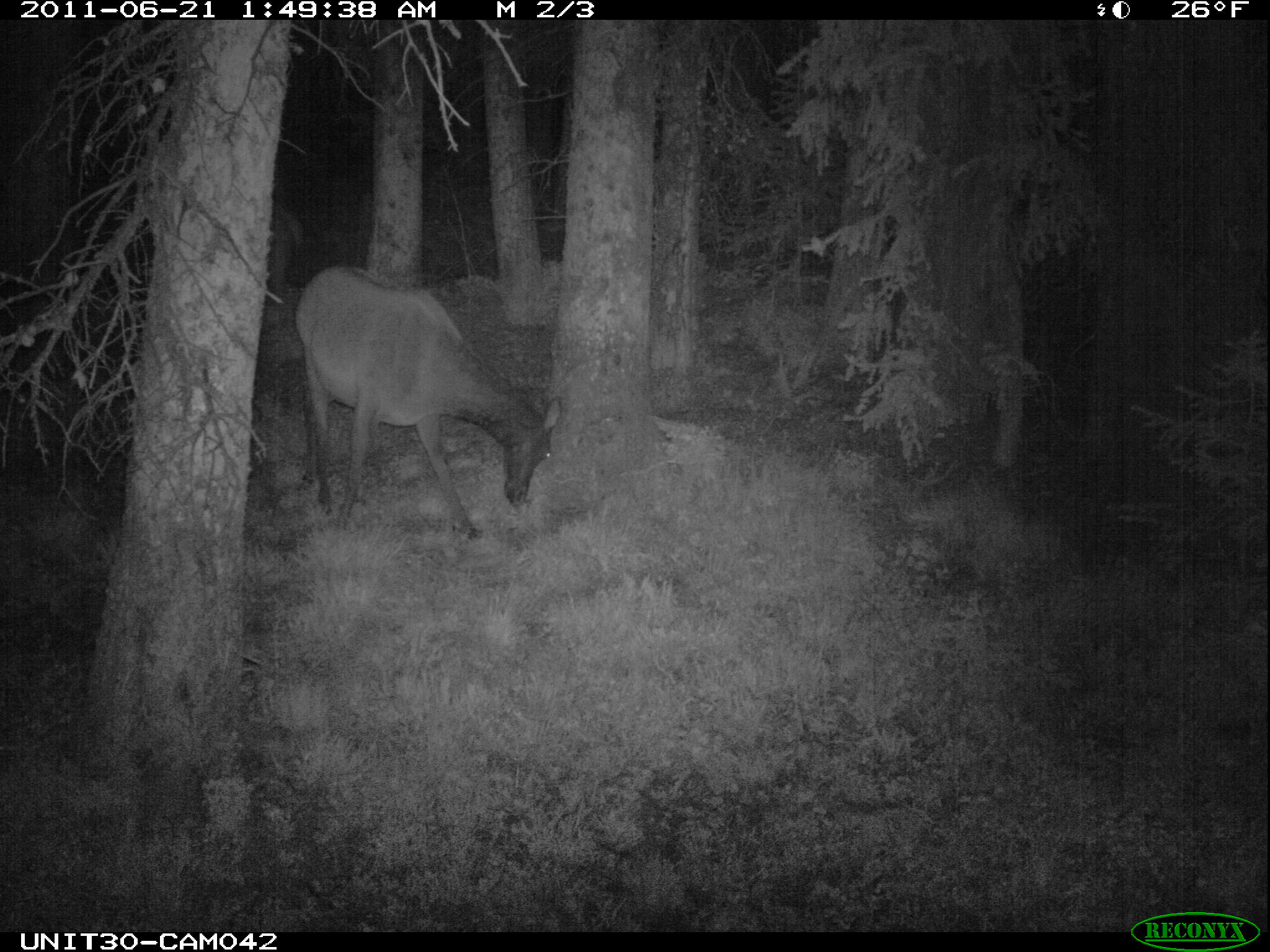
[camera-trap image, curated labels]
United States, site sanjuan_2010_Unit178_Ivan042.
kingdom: Animalia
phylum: Chordata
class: Mammalia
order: Artiodactyla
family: Cervidae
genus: Cervus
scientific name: Cervus elaphus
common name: red deer